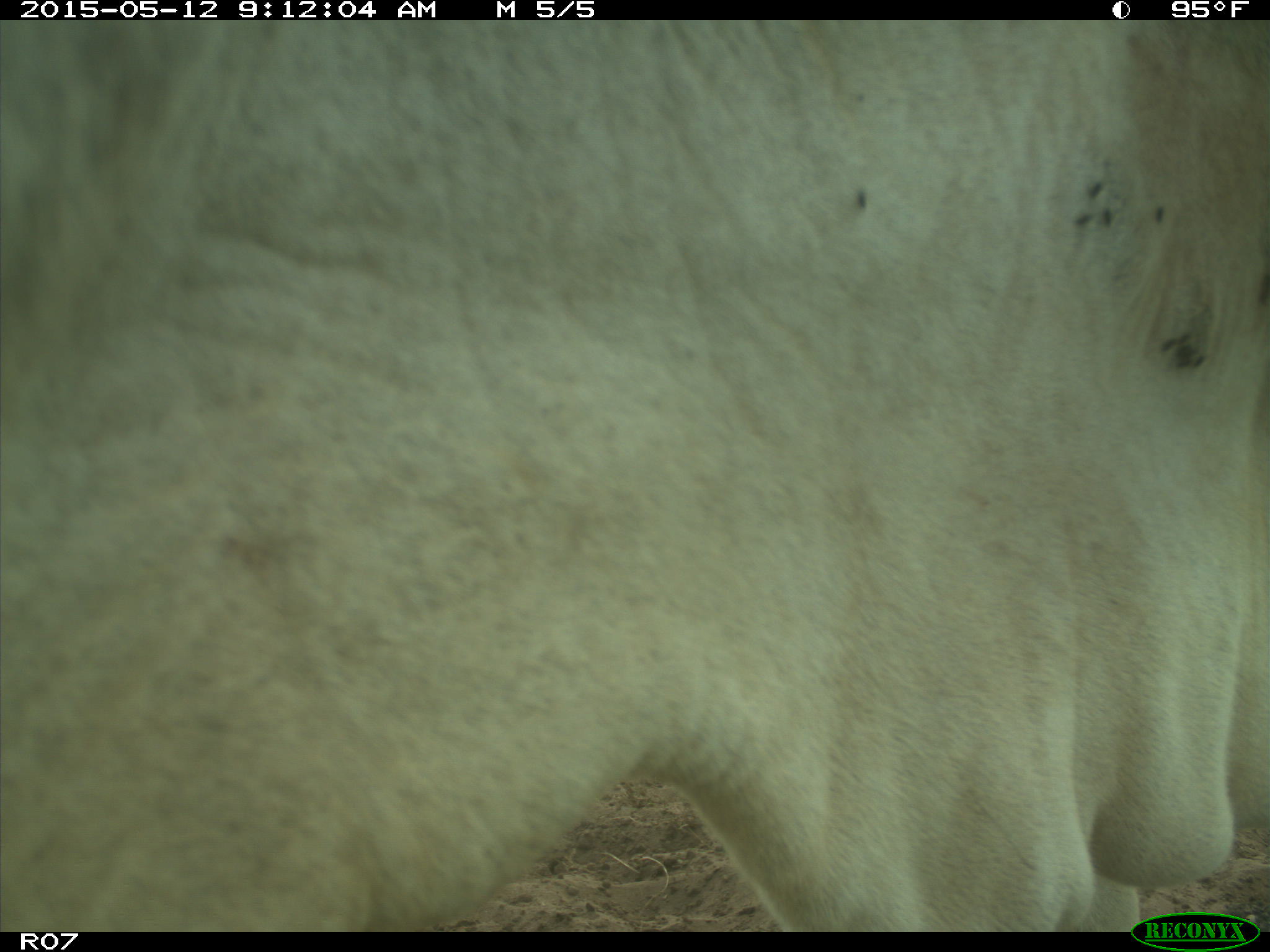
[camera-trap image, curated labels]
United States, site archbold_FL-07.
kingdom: Animalia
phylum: Chordata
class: Mammalia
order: Artiodactyla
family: Bovidae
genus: Bos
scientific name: Bos taurus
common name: domestic cow